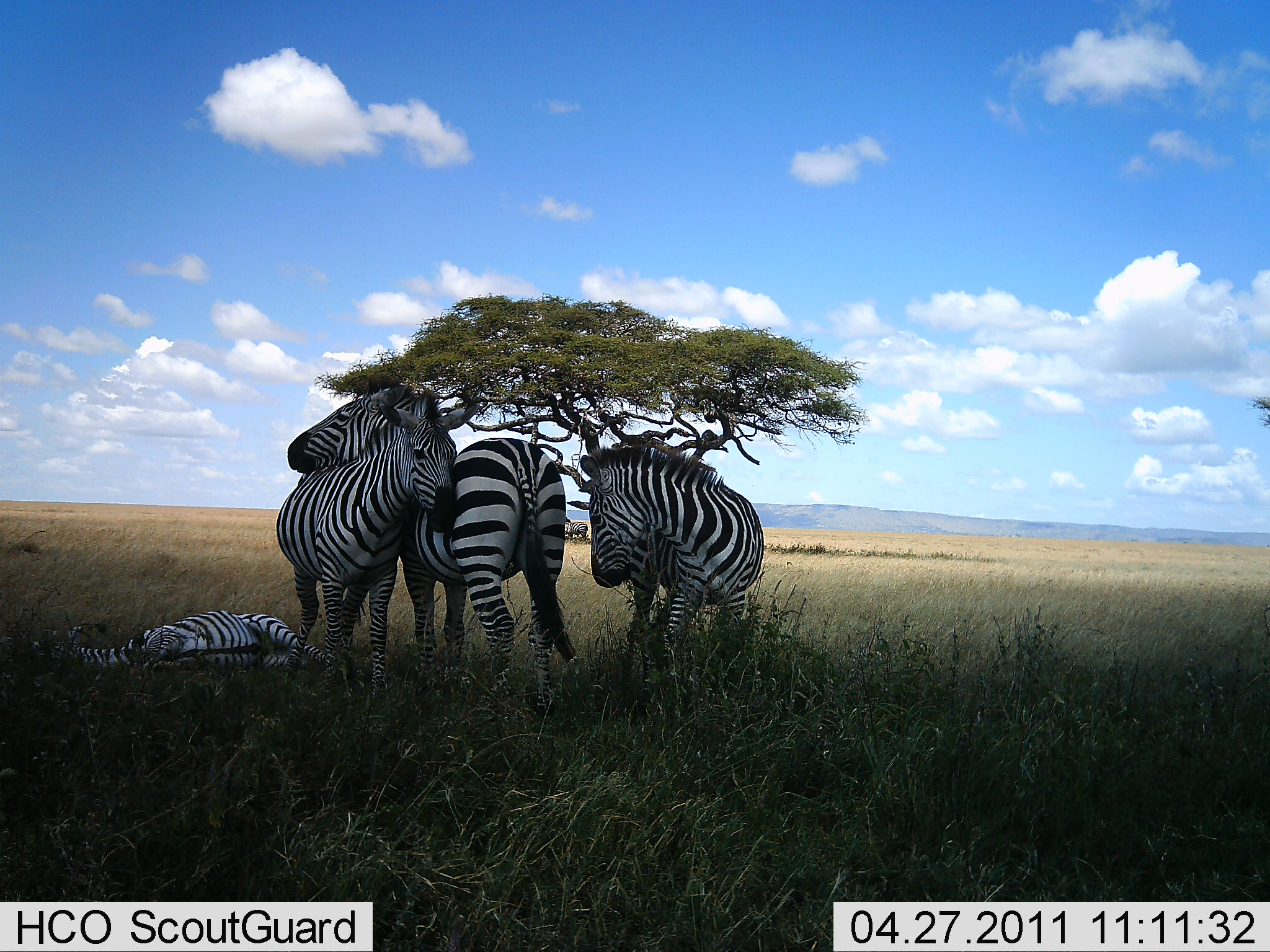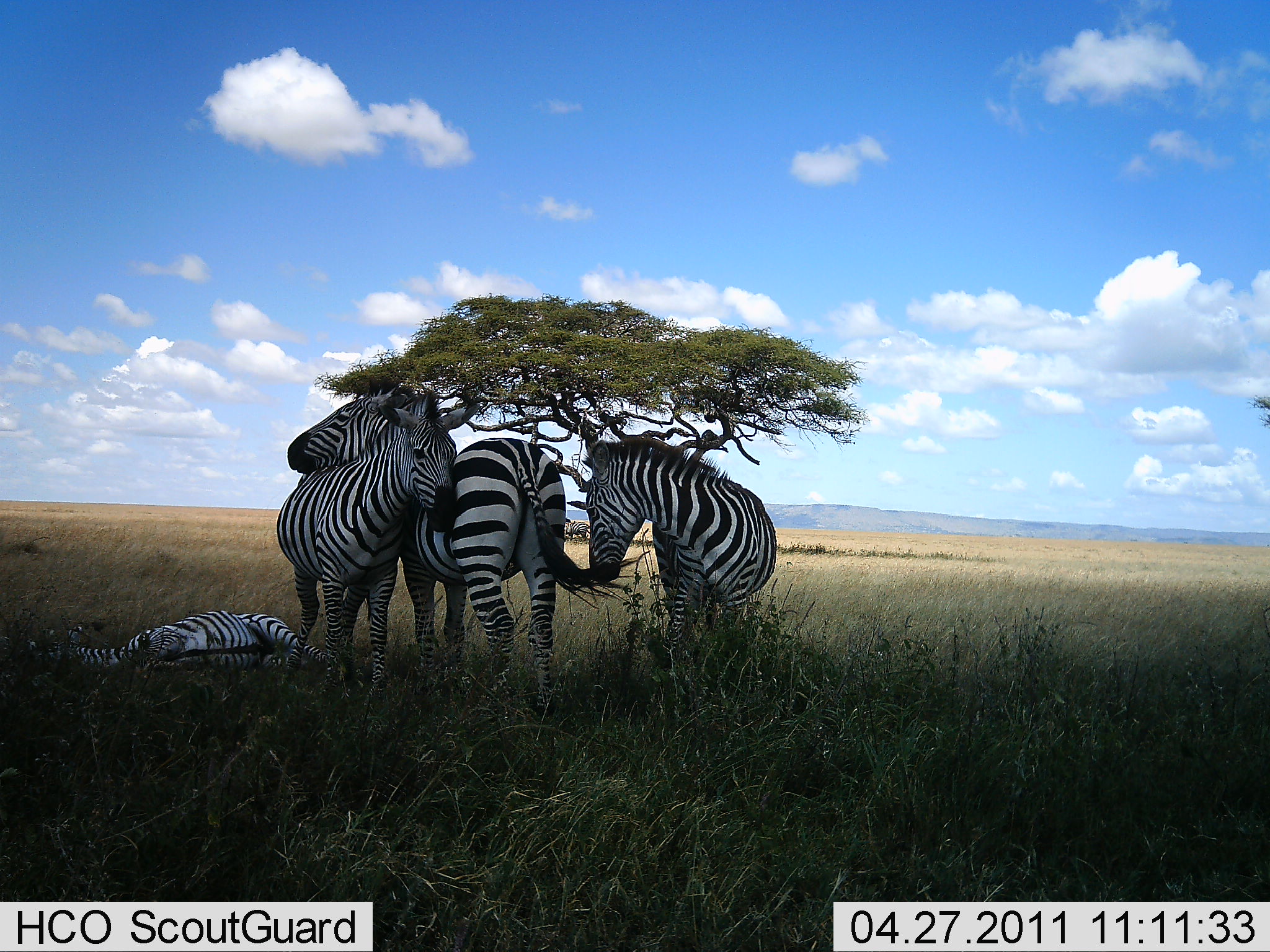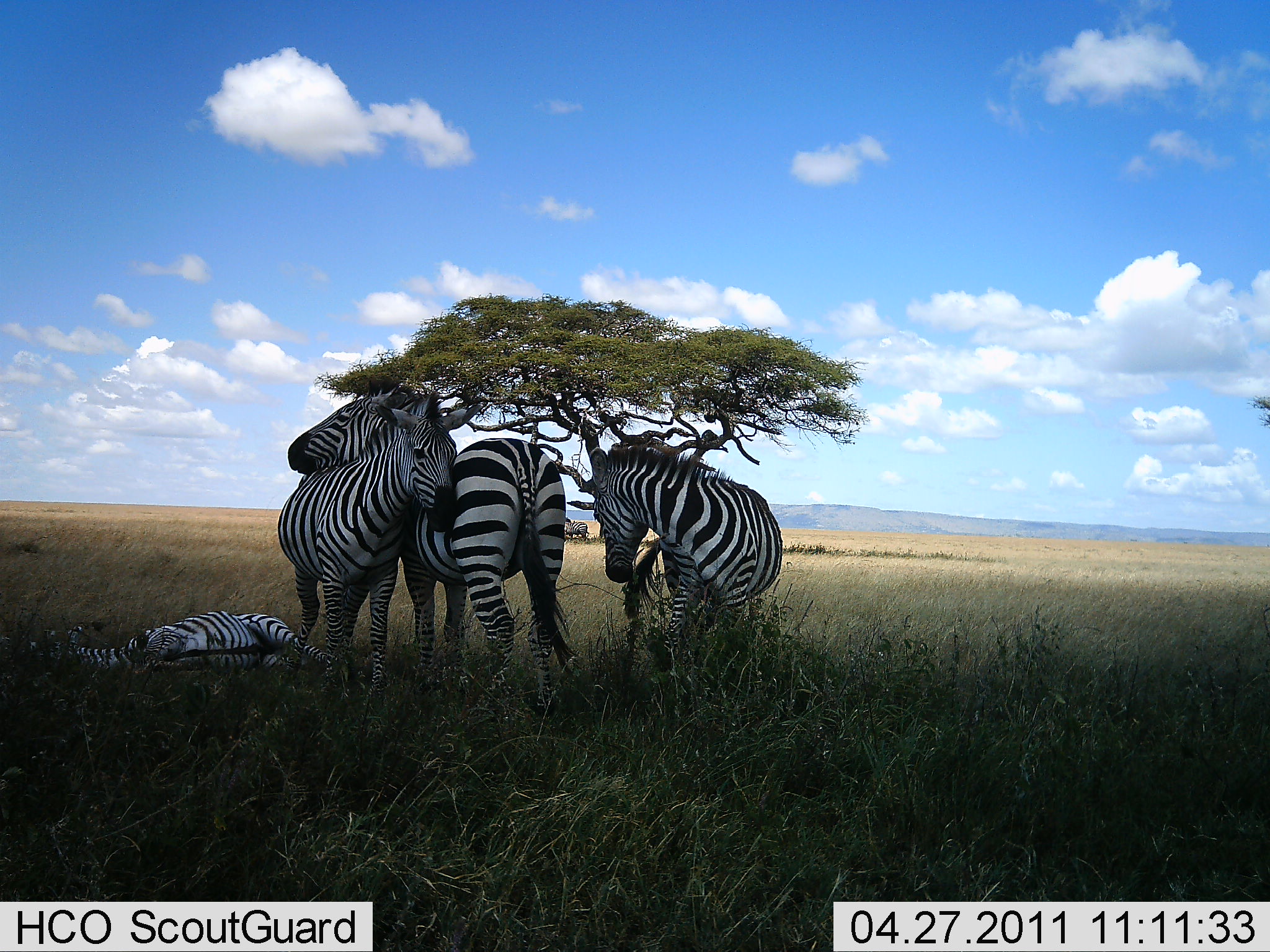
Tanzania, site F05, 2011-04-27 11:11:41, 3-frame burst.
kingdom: Animalia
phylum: Chordata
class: Mammalia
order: Perissodactyla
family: Equidae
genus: Equus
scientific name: Equus quagga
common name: plains zebra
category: zebra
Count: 4.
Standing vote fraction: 36%.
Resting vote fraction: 64%.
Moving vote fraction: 0%.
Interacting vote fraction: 50%.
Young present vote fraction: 7%.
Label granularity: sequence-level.